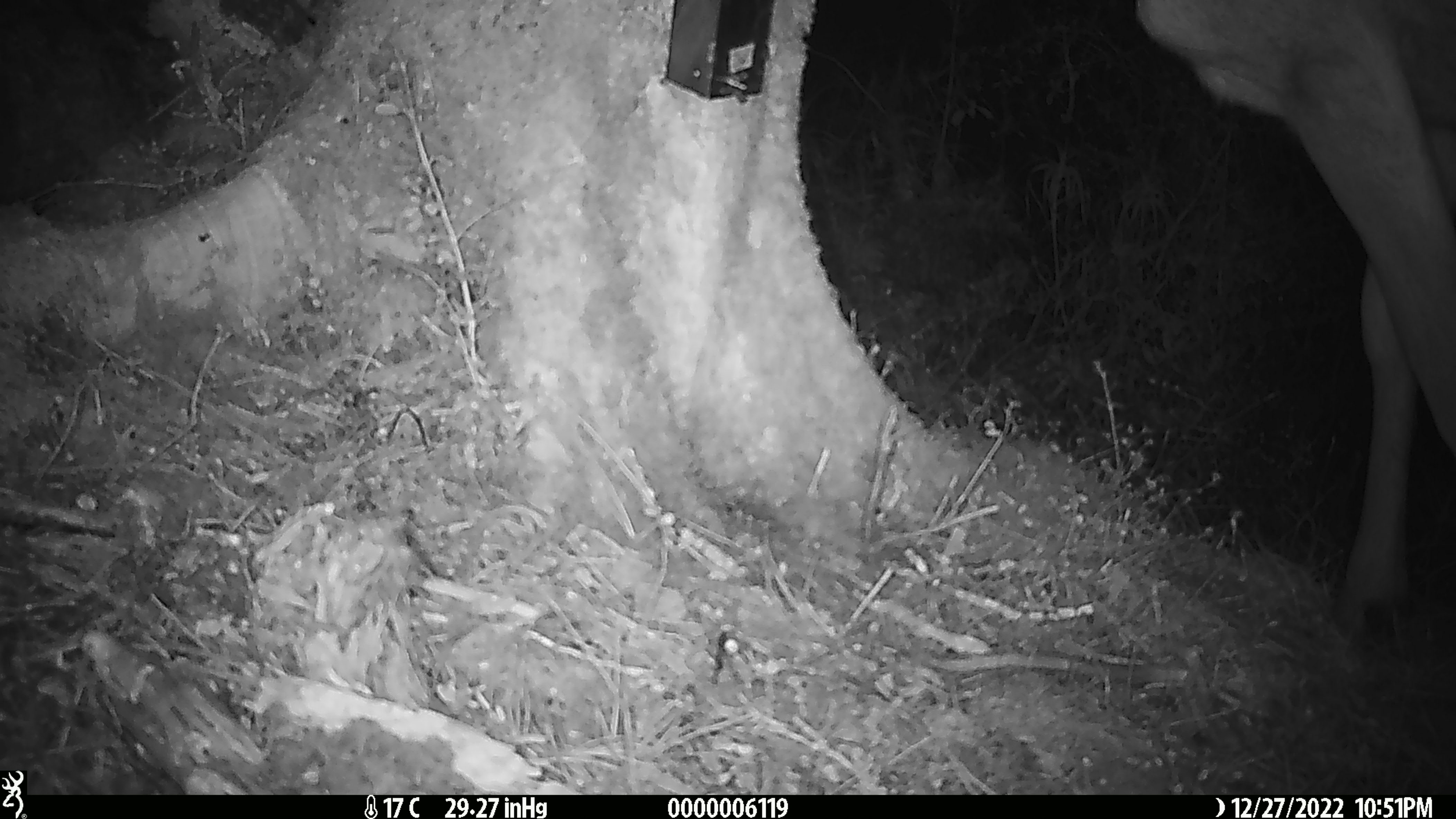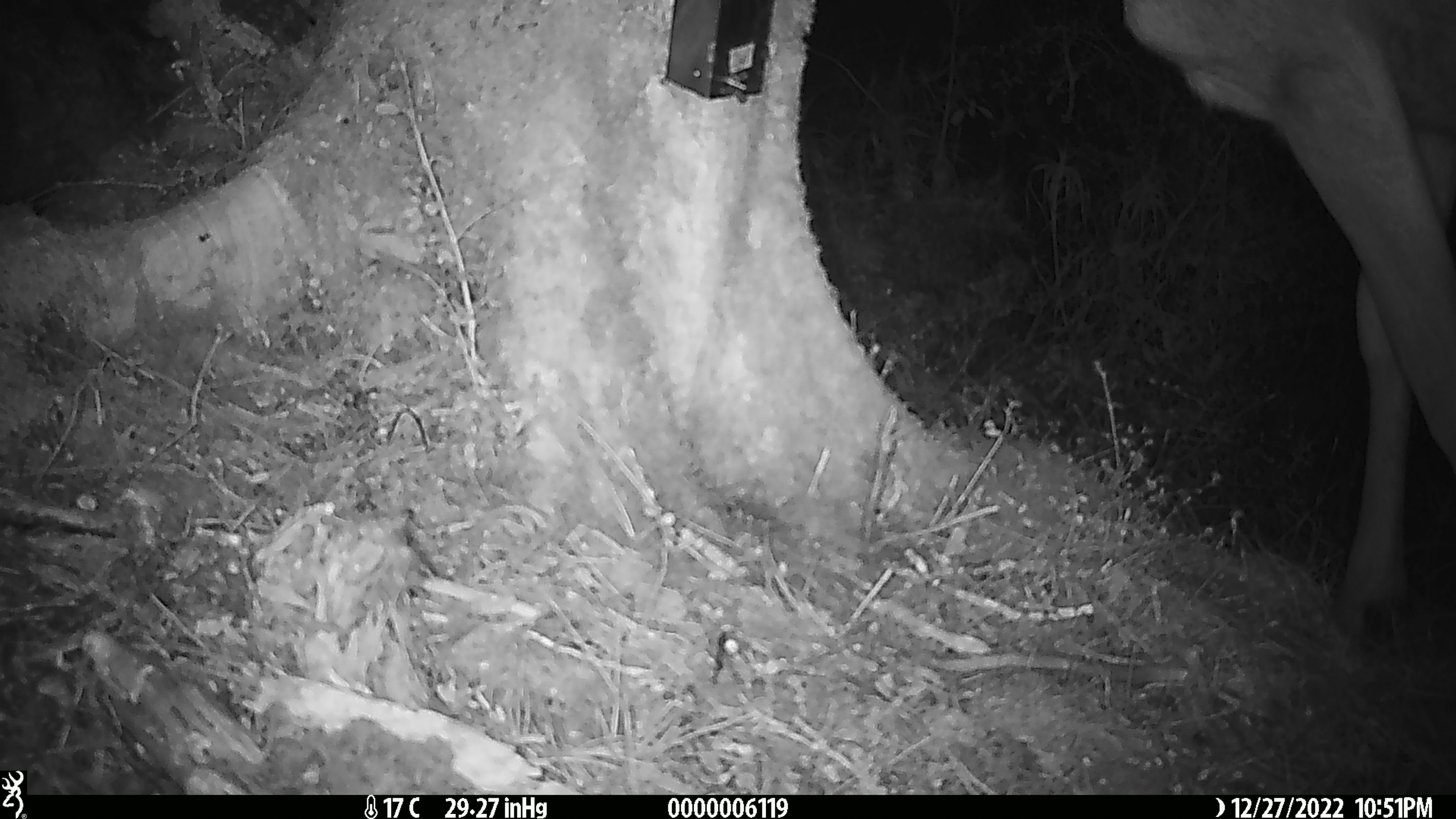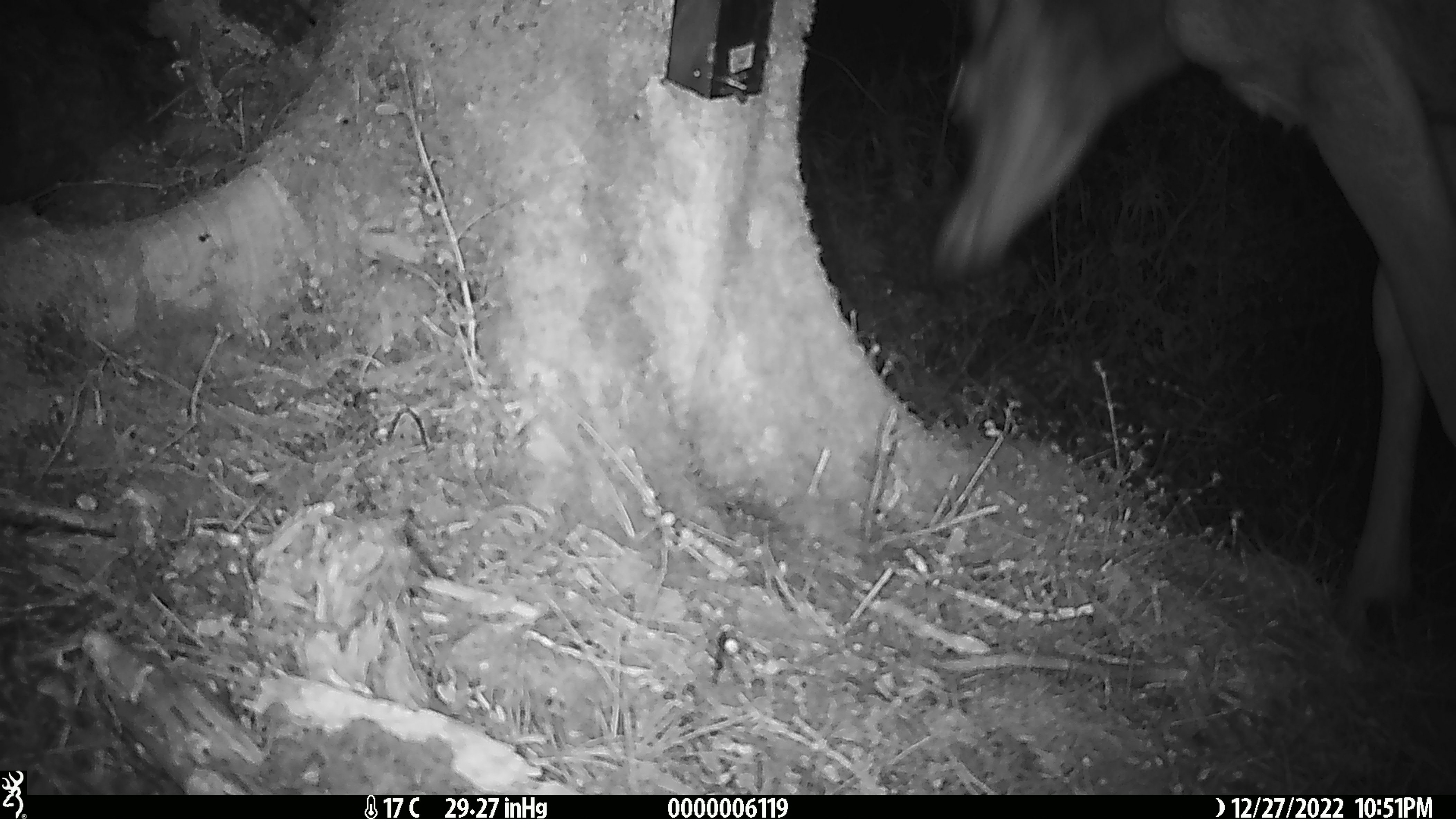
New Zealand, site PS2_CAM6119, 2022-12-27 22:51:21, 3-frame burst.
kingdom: Animalia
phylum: Chordata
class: Mammalia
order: Artiodactyla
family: Cervidae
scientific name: Cervidae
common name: deer